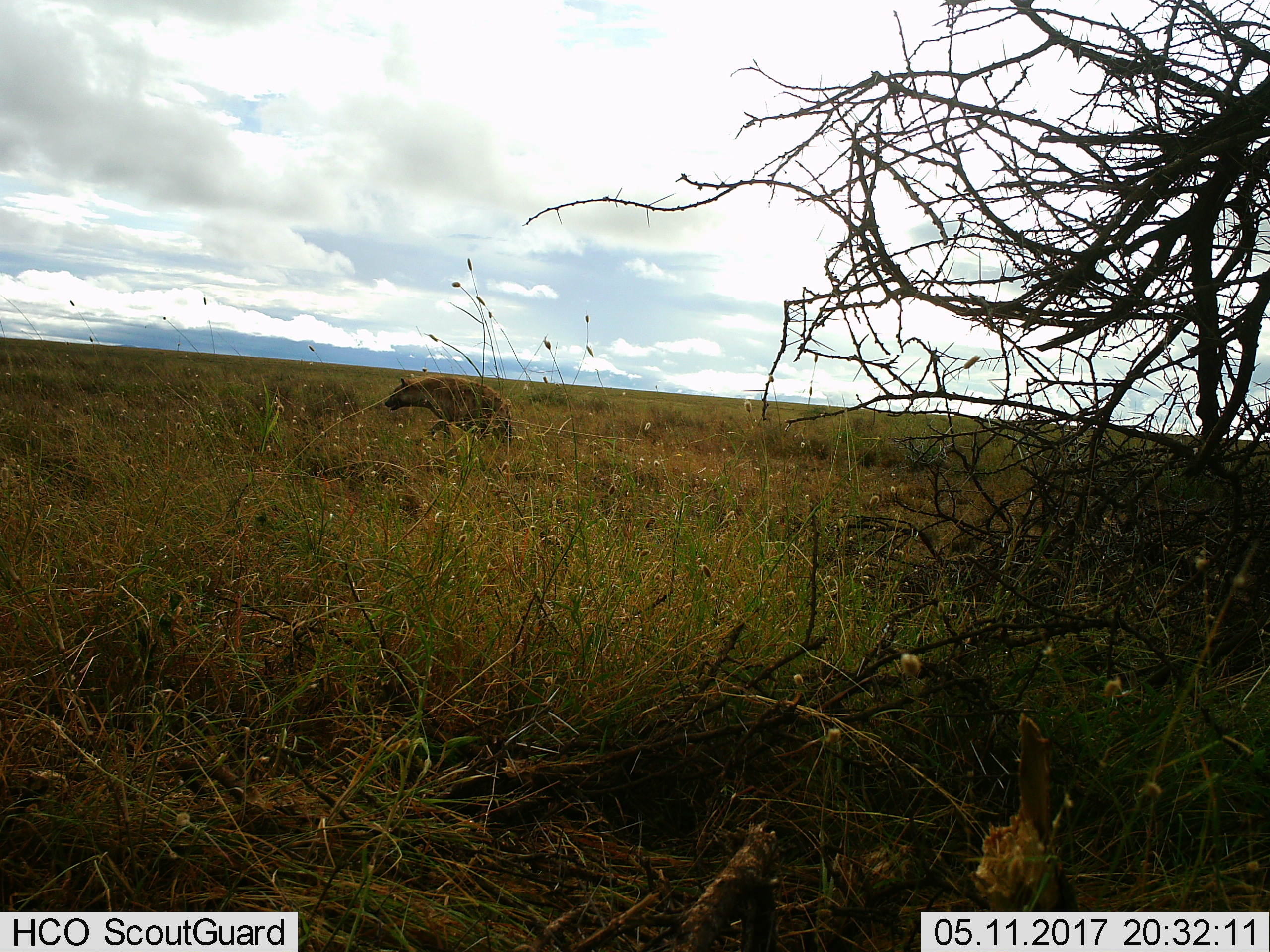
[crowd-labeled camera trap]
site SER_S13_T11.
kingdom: Animalia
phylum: Chordata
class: Mammalia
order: Carnivora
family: Hyaenidae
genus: Crocuta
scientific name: Crocuta crocuta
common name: spotted hyena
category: hyenaspotted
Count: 1.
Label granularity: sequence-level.